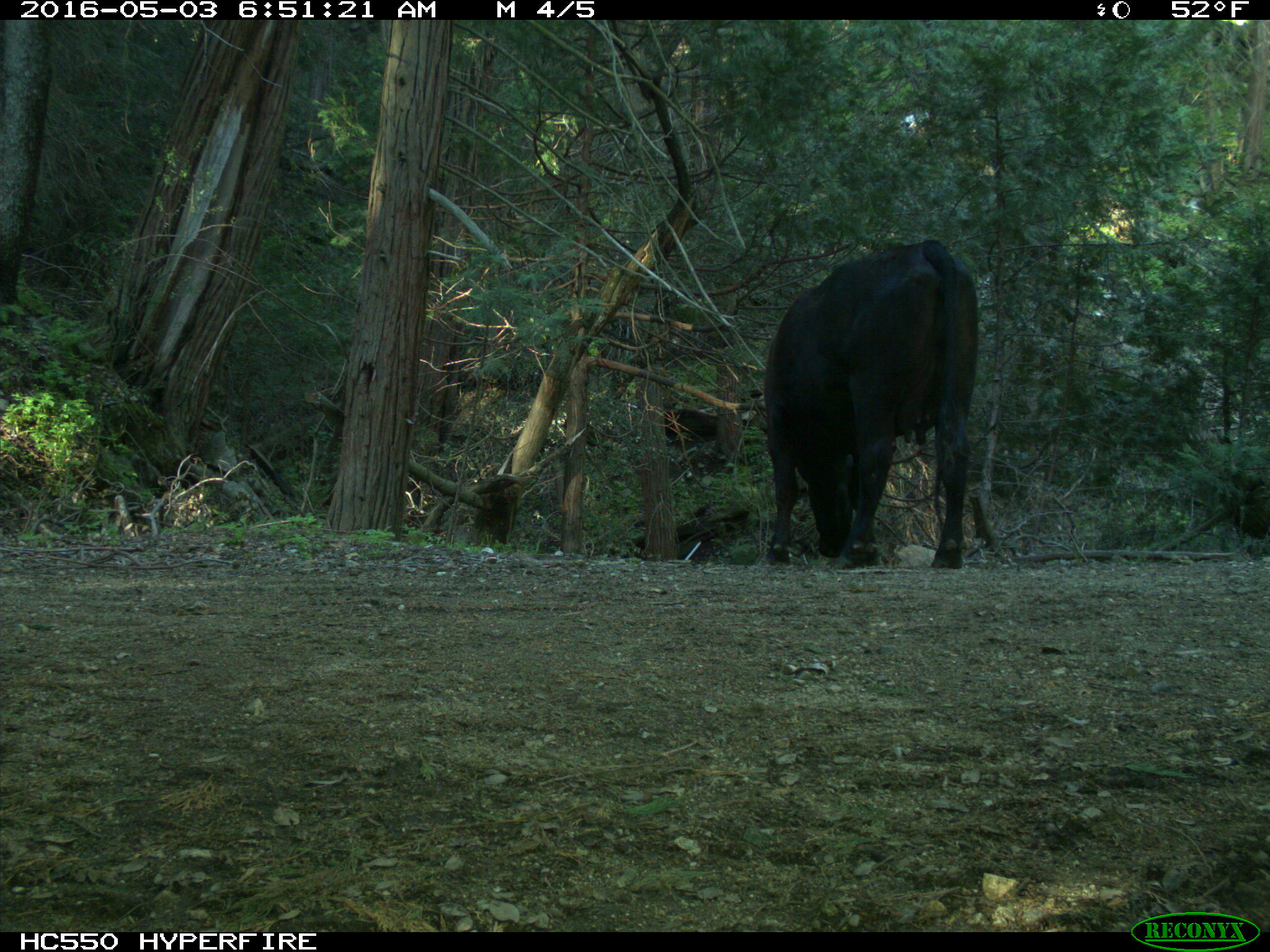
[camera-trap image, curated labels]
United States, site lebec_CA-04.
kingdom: Animalia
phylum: Chordata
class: Mammalia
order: Artiodactyla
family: Bovidae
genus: Bos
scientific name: Bos taurus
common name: domestic cow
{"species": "Bos taurus (domestic cow)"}